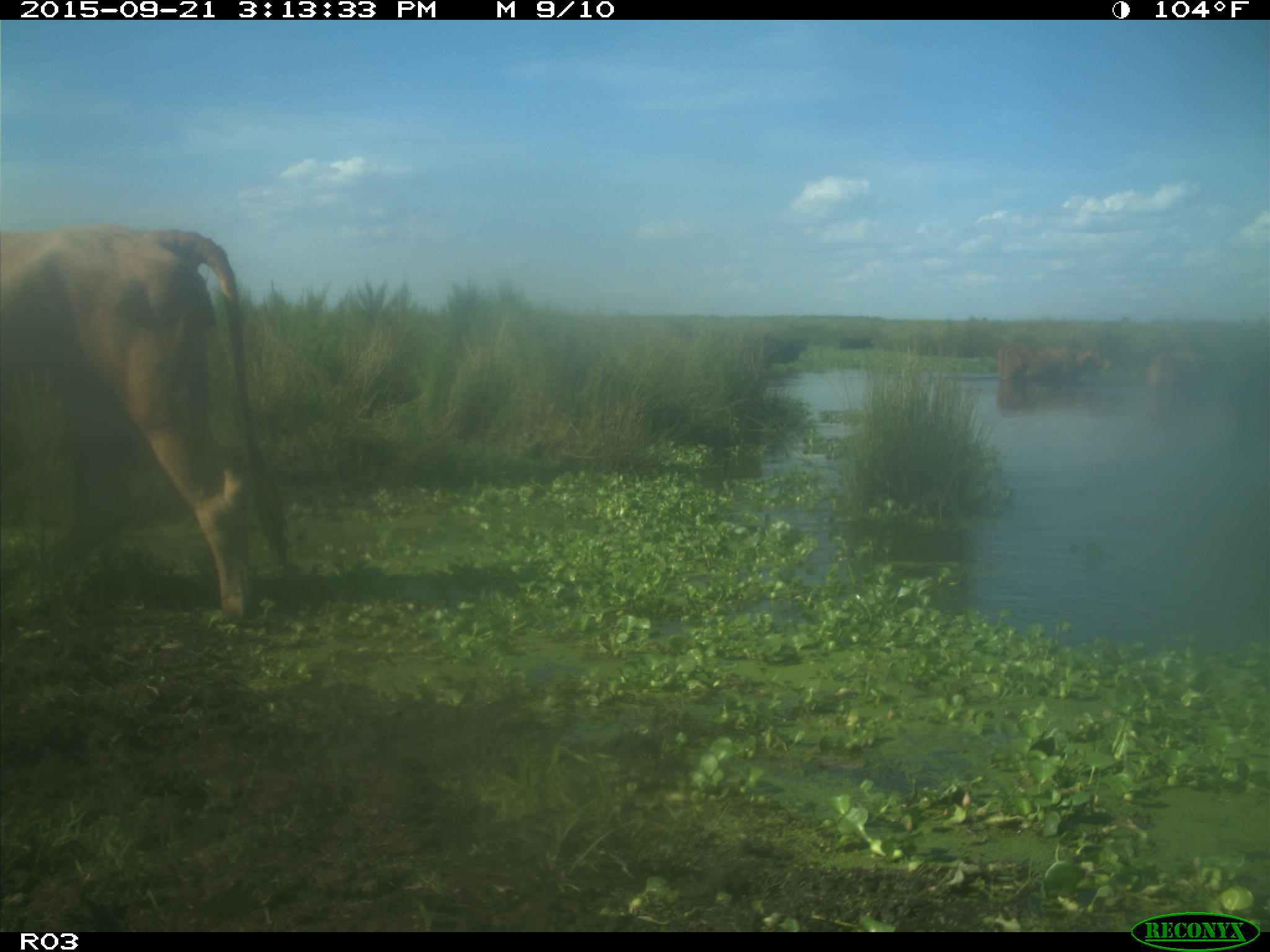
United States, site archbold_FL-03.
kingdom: Animalia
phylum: Chordata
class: Mammalia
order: Artiodactyla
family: Bovidae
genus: Bos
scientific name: Bos taurus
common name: domestic cow